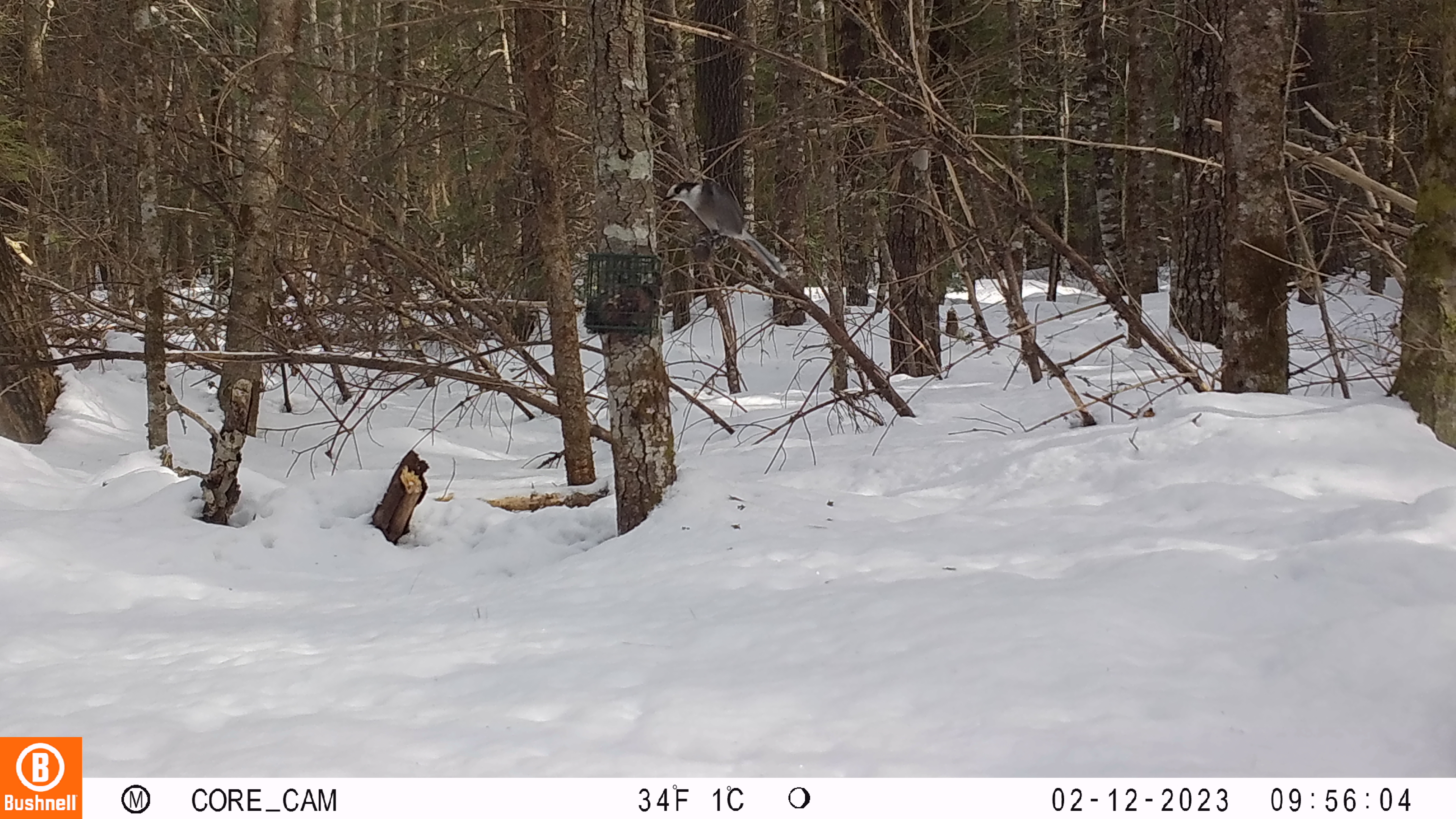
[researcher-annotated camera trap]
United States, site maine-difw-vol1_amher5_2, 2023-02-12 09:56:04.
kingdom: Animalia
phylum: Chordata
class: Aves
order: Passeriformes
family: Corvidae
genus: Perisoreus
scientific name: Perisoreus canadensis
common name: canada jay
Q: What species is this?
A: Canada jay (Perisoreus canadensis).